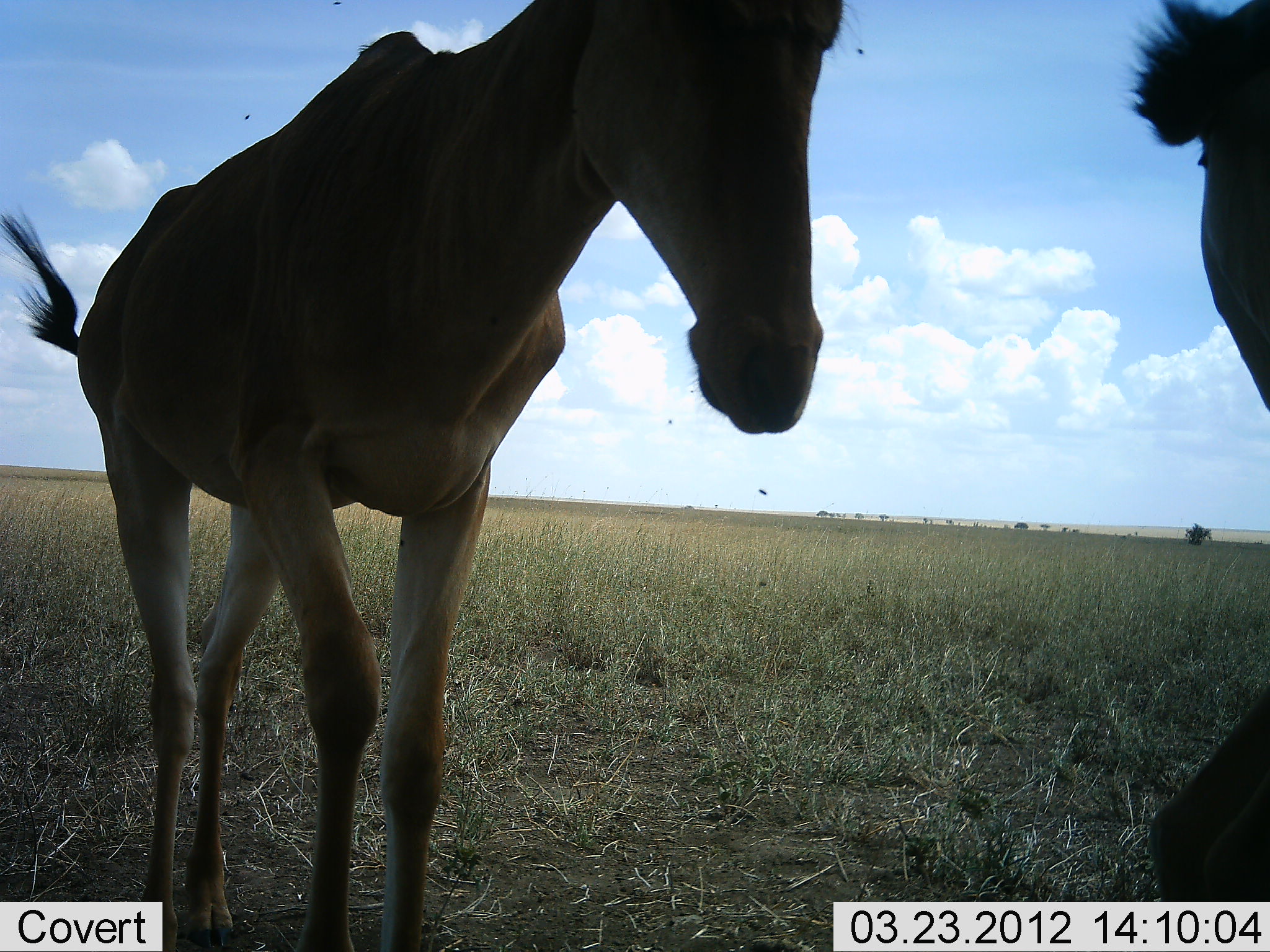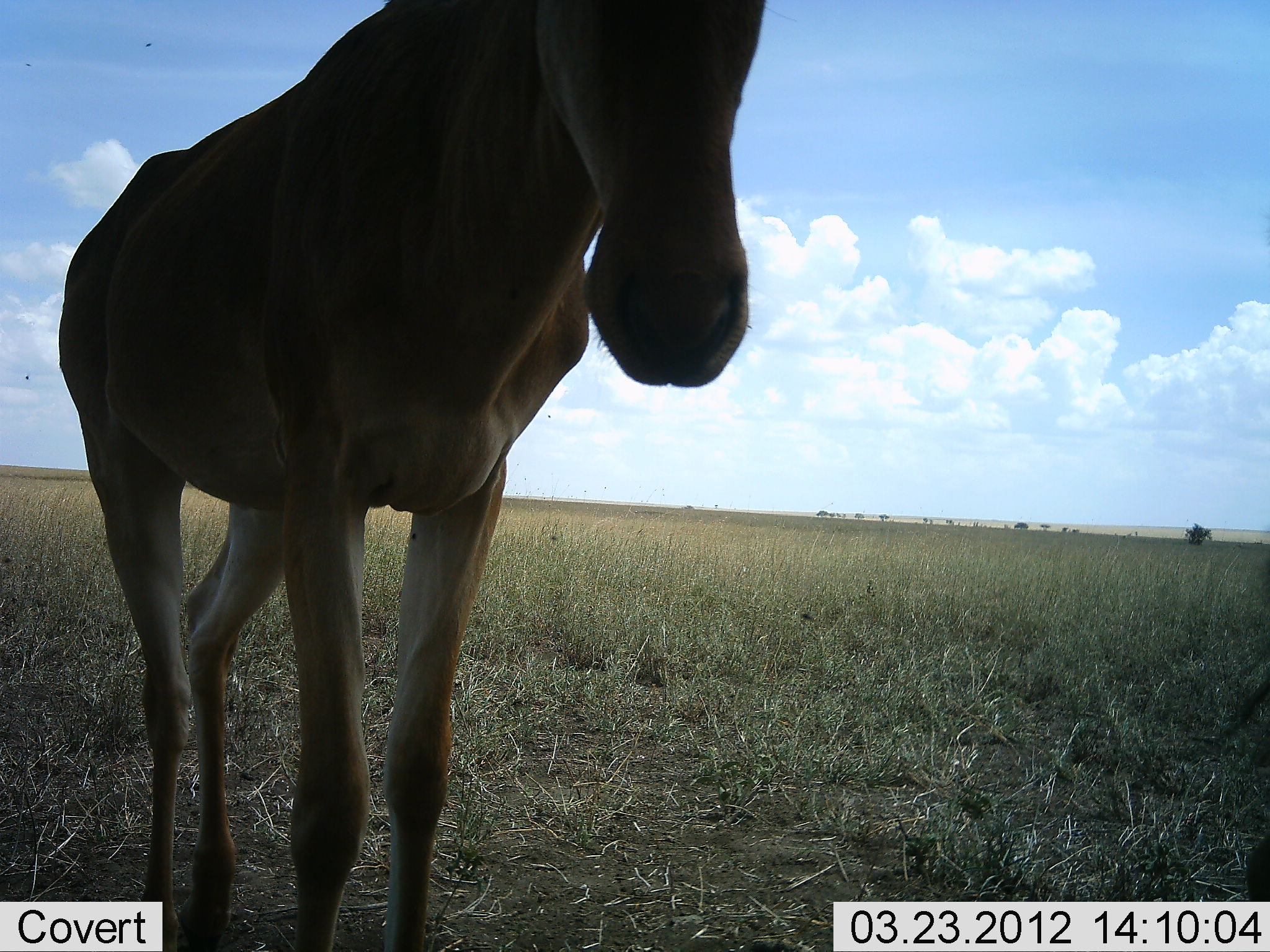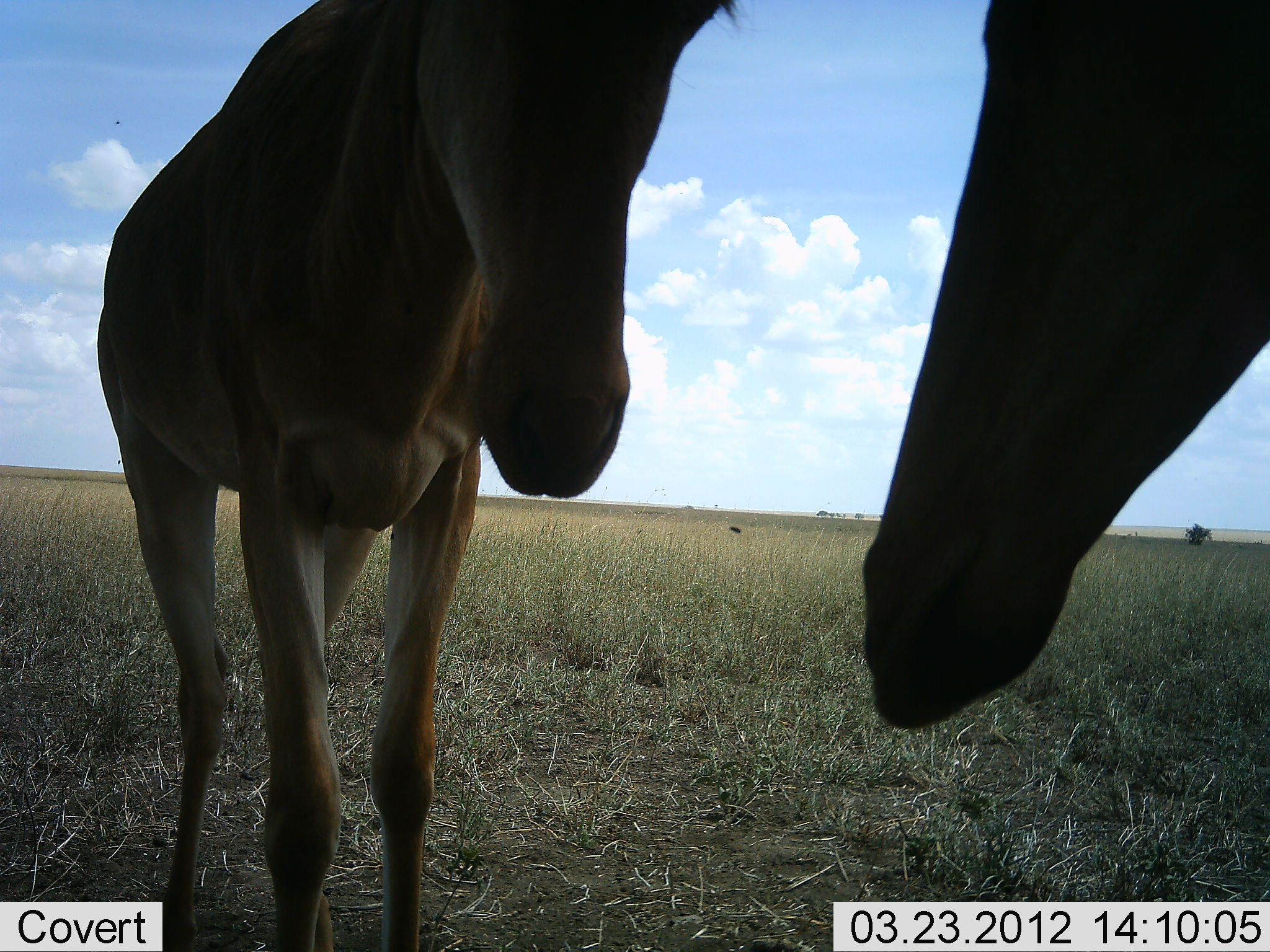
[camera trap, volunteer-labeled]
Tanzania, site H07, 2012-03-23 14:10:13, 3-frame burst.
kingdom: Animalia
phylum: Chordata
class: Mammalia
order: Artiodactyla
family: Bovidae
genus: Alcelaphus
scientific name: Alcelaphus buselaphus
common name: hartebeest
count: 2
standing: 85%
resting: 7%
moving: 22%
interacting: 26%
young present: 0%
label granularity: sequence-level